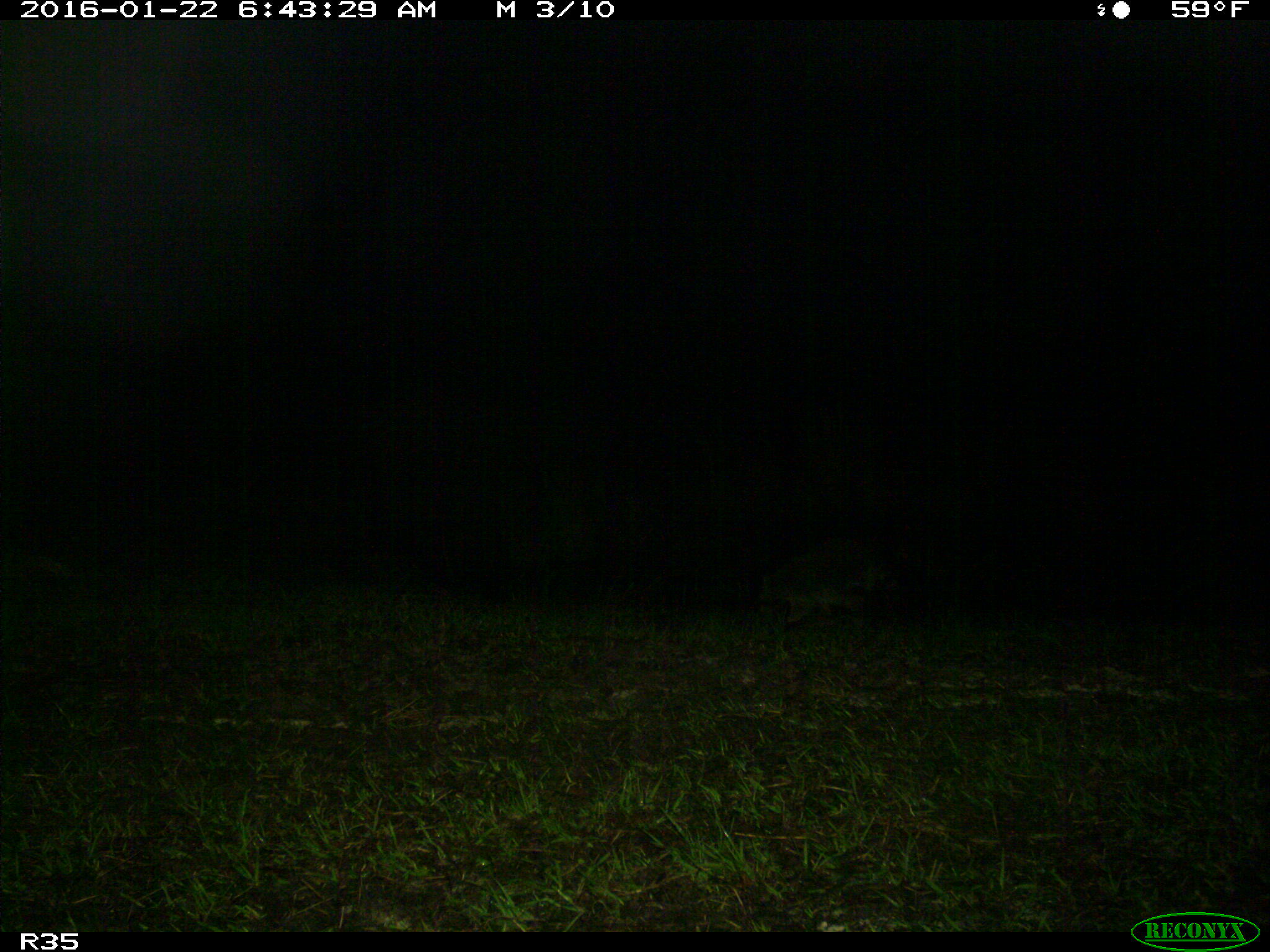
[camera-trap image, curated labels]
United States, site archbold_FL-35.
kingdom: Animalia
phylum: Chordata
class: Mammalia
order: Carnivora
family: Procyonidae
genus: Procyon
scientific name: Procyon lotor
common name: common raccoon